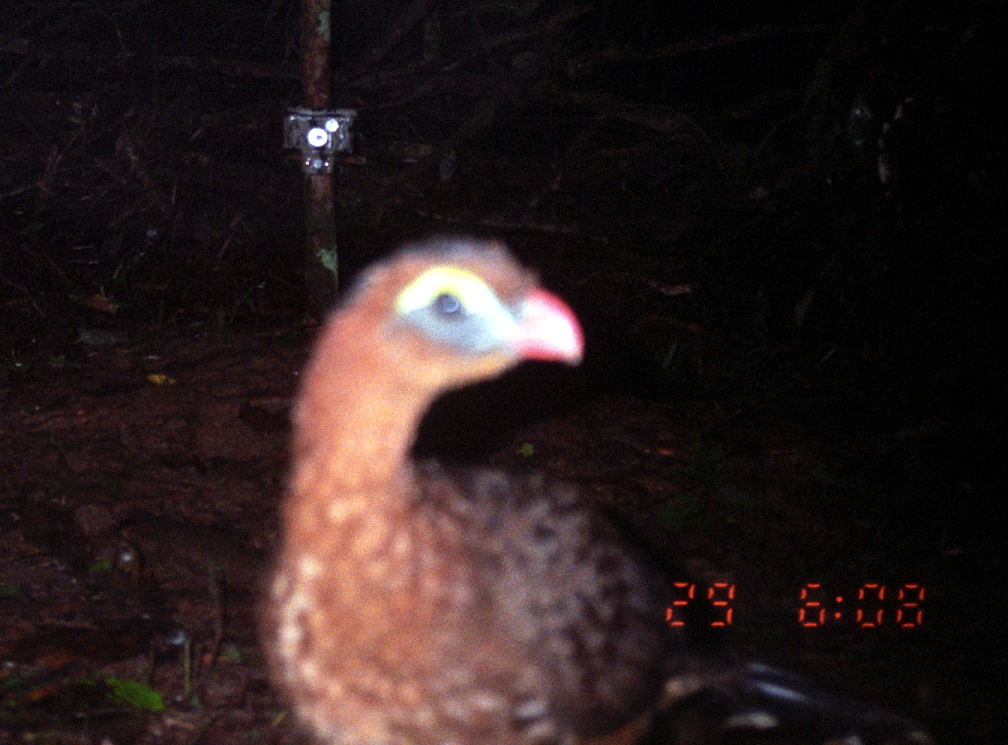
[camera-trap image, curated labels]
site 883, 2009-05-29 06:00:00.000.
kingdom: Animalia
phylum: Chordata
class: Aves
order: Galliformes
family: Cracidae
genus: Nothocrax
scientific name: Nothocrax urumutum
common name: nocturnal curassow